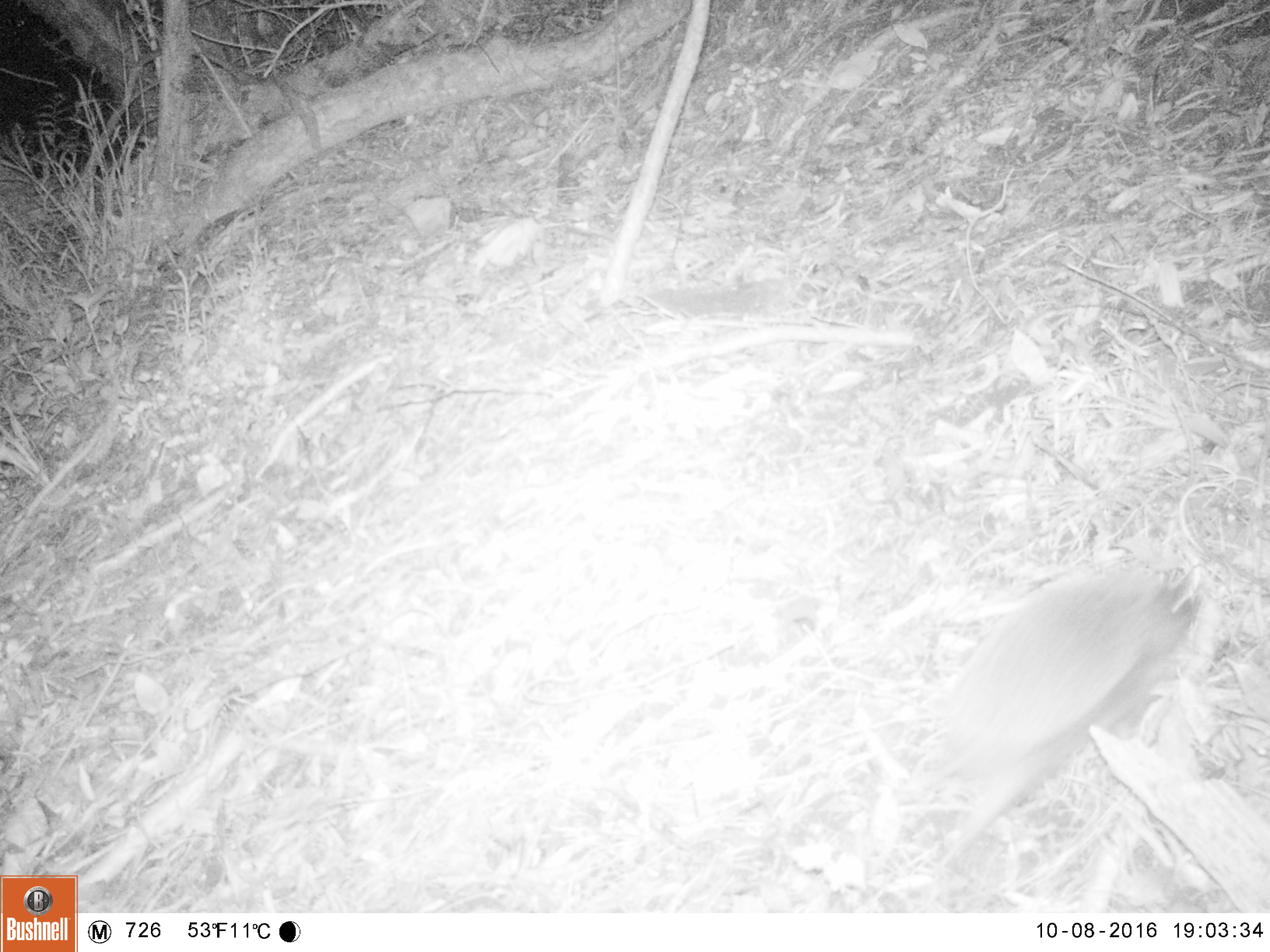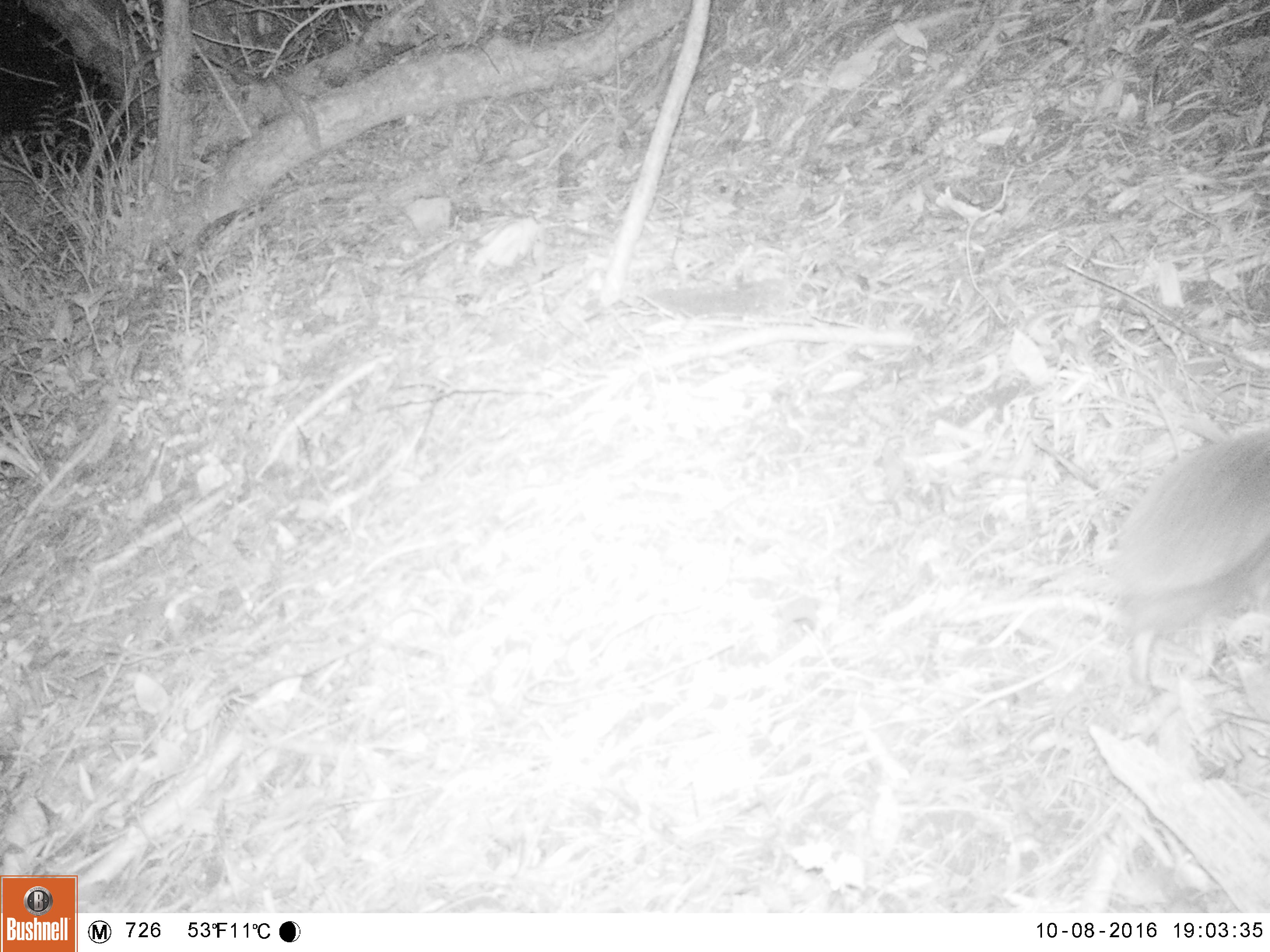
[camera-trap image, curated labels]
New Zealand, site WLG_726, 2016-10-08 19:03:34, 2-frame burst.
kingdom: Animalia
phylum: Chordata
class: Mammalia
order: Eulipotyphla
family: Erinaceidae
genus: Erinaceus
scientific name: Erinaceus europaeus europaeus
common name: european hedgehog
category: hedgehog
Hedgehog (european hedgehog) (Erinaceus europaeus europaeus).